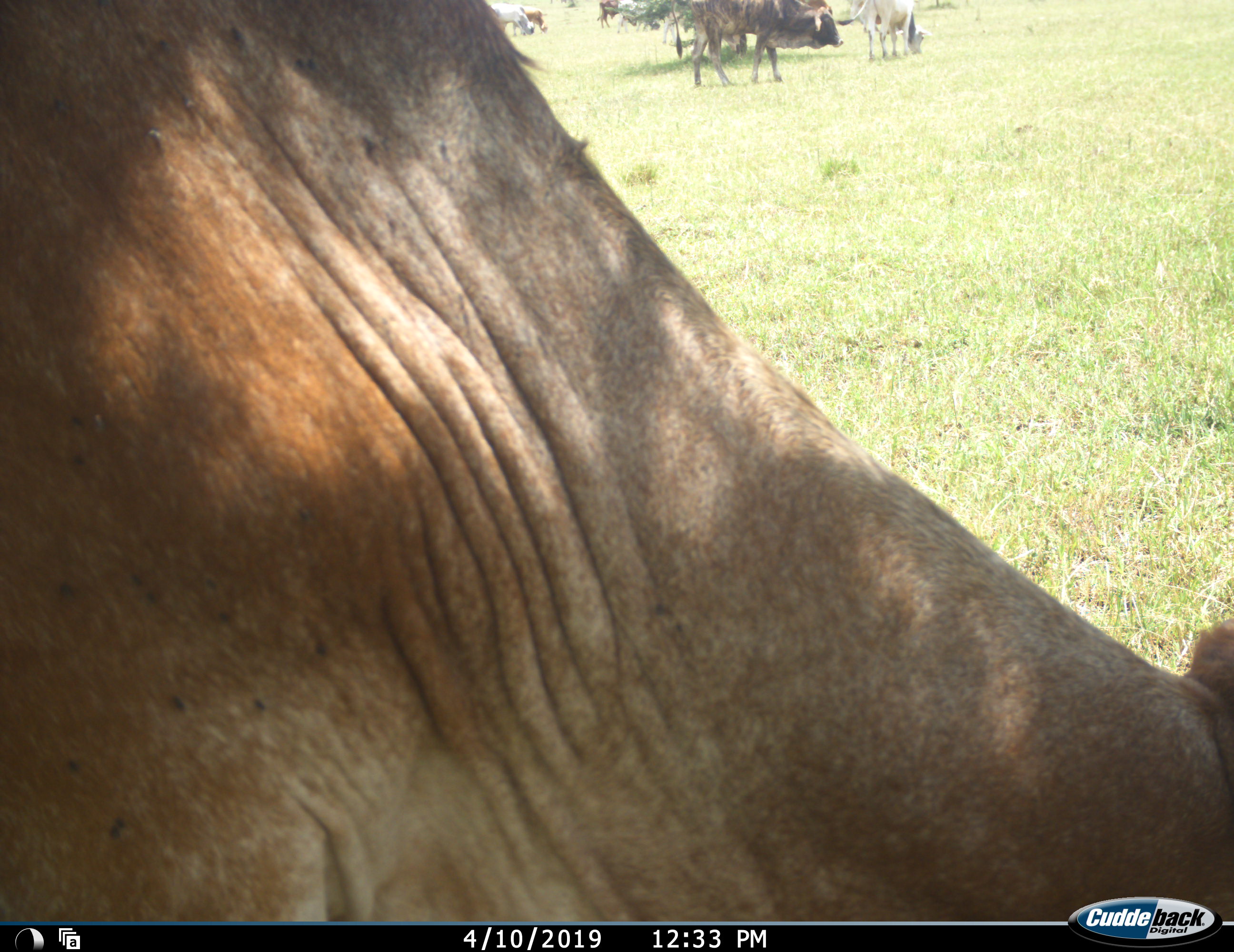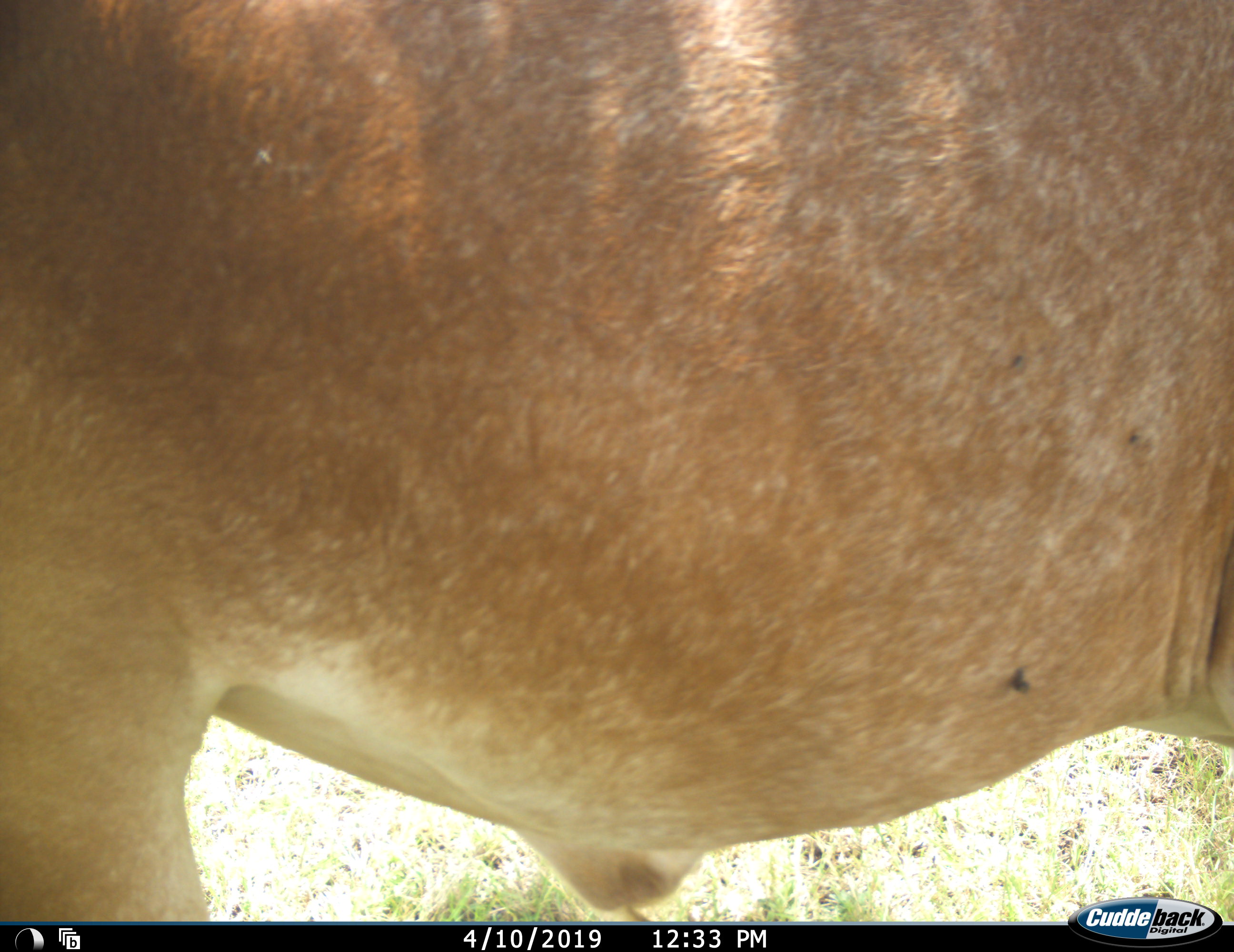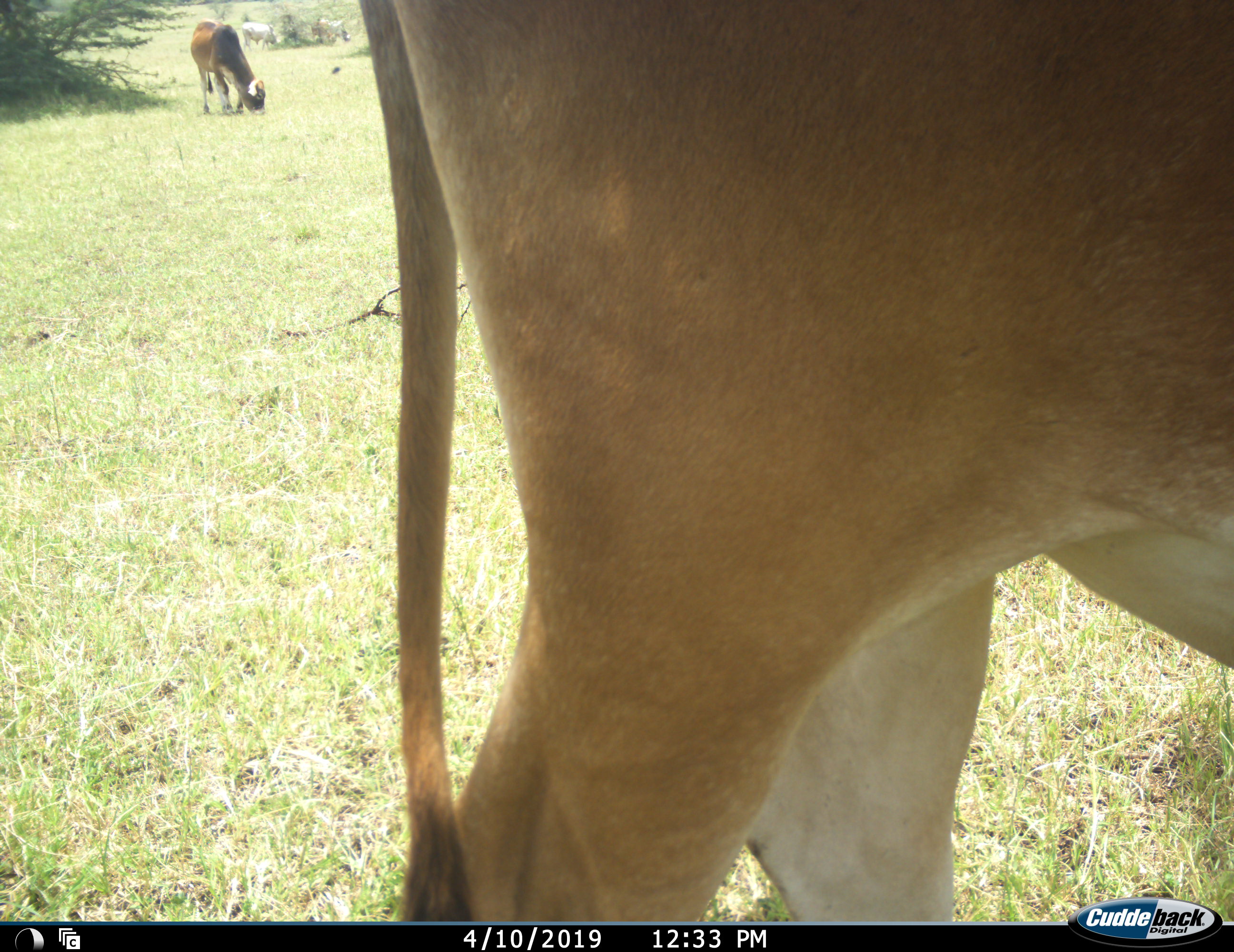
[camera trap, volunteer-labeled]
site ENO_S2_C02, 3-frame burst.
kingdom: Animalia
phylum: Chordata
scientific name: Vertebrata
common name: domestic animal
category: domesticanimal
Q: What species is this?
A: Domesticanimal (domestic animal) (Vertebrata).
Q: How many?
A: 11-50.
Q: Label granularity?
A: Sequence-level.